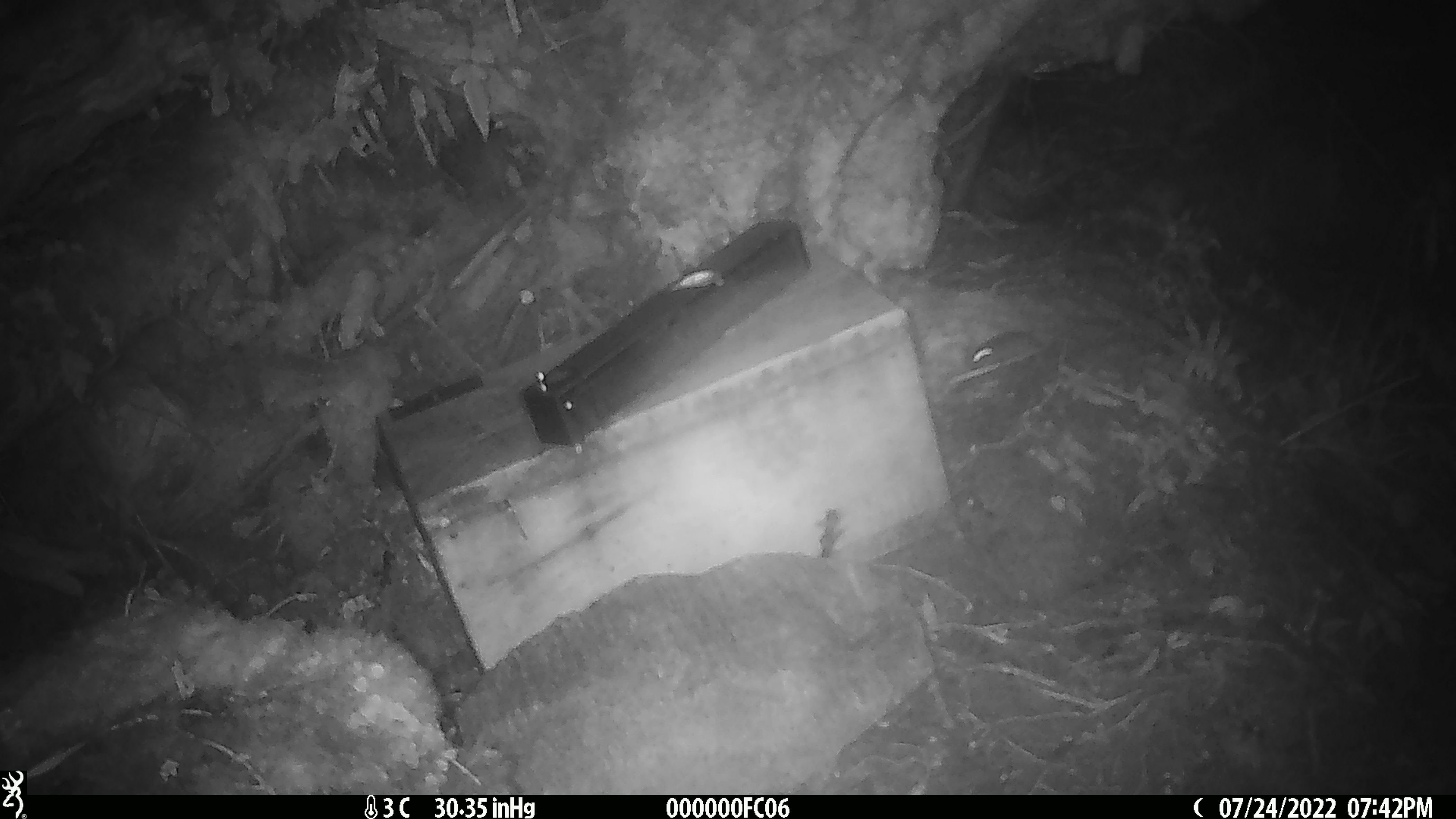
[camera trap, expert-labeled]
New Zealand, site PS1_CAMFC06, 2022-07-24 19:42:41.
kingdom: Animalia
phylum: Chordata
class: Mammalia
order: Rodentia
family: Muridae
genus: Mus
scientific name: Mus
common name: mouse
Mouse (Mus).